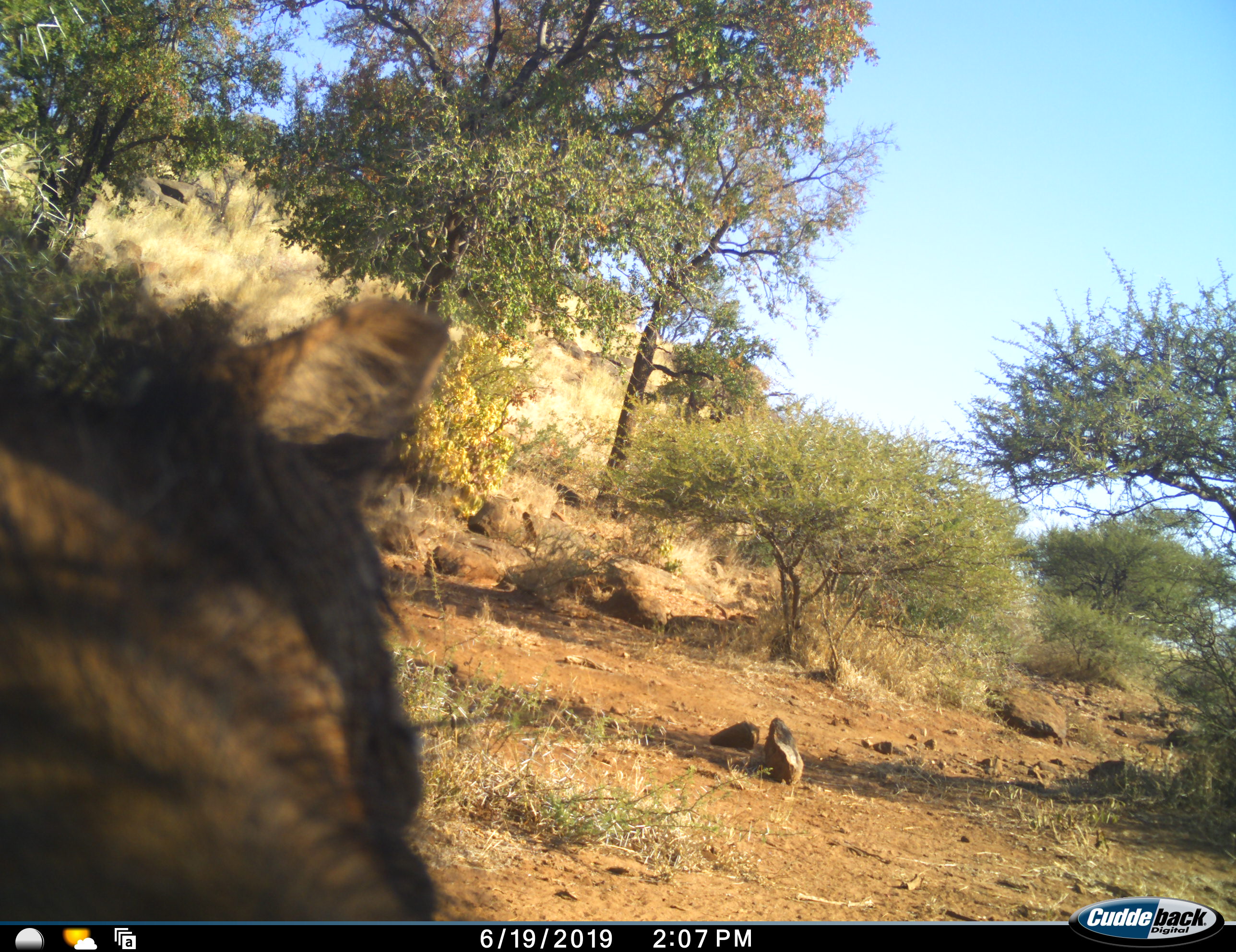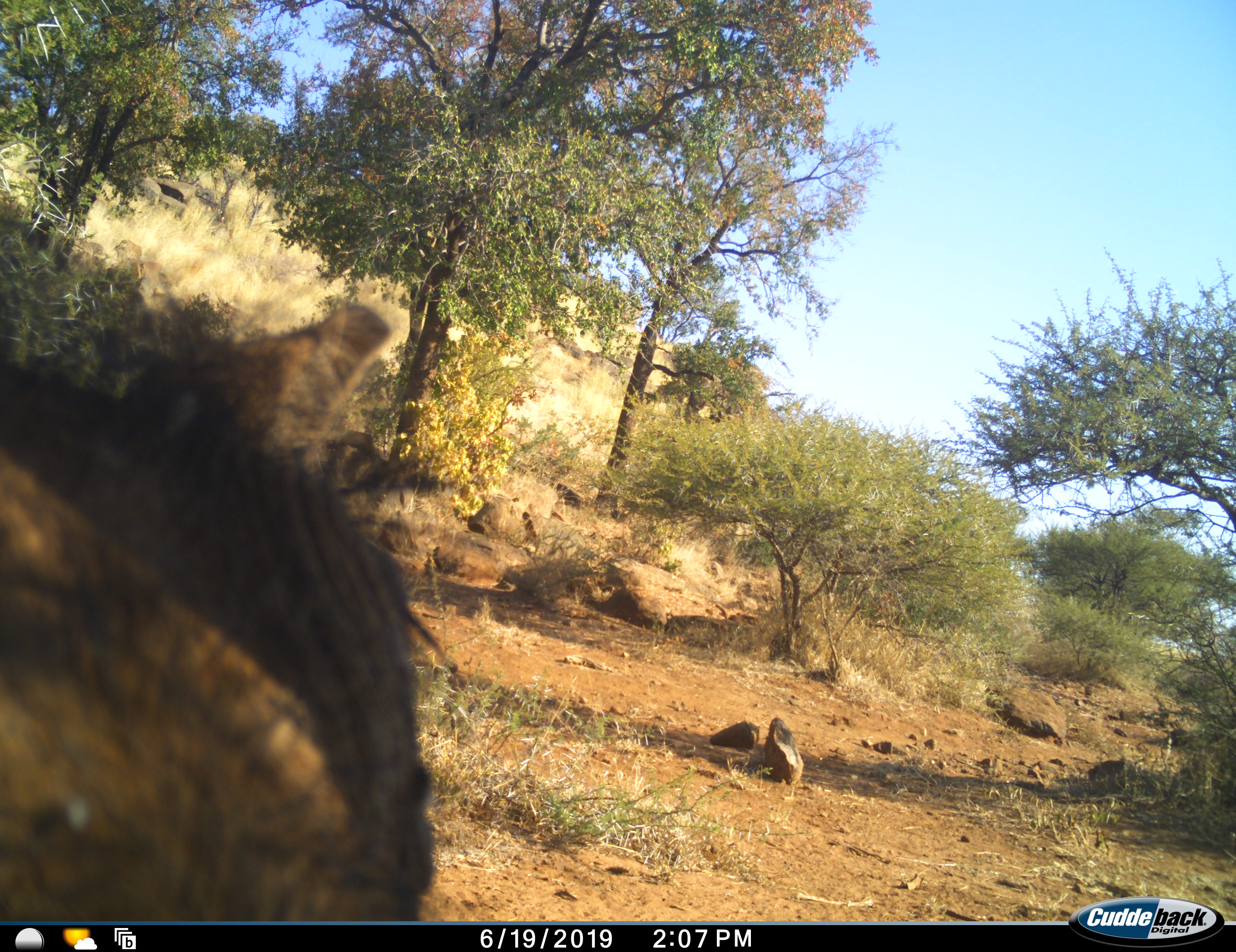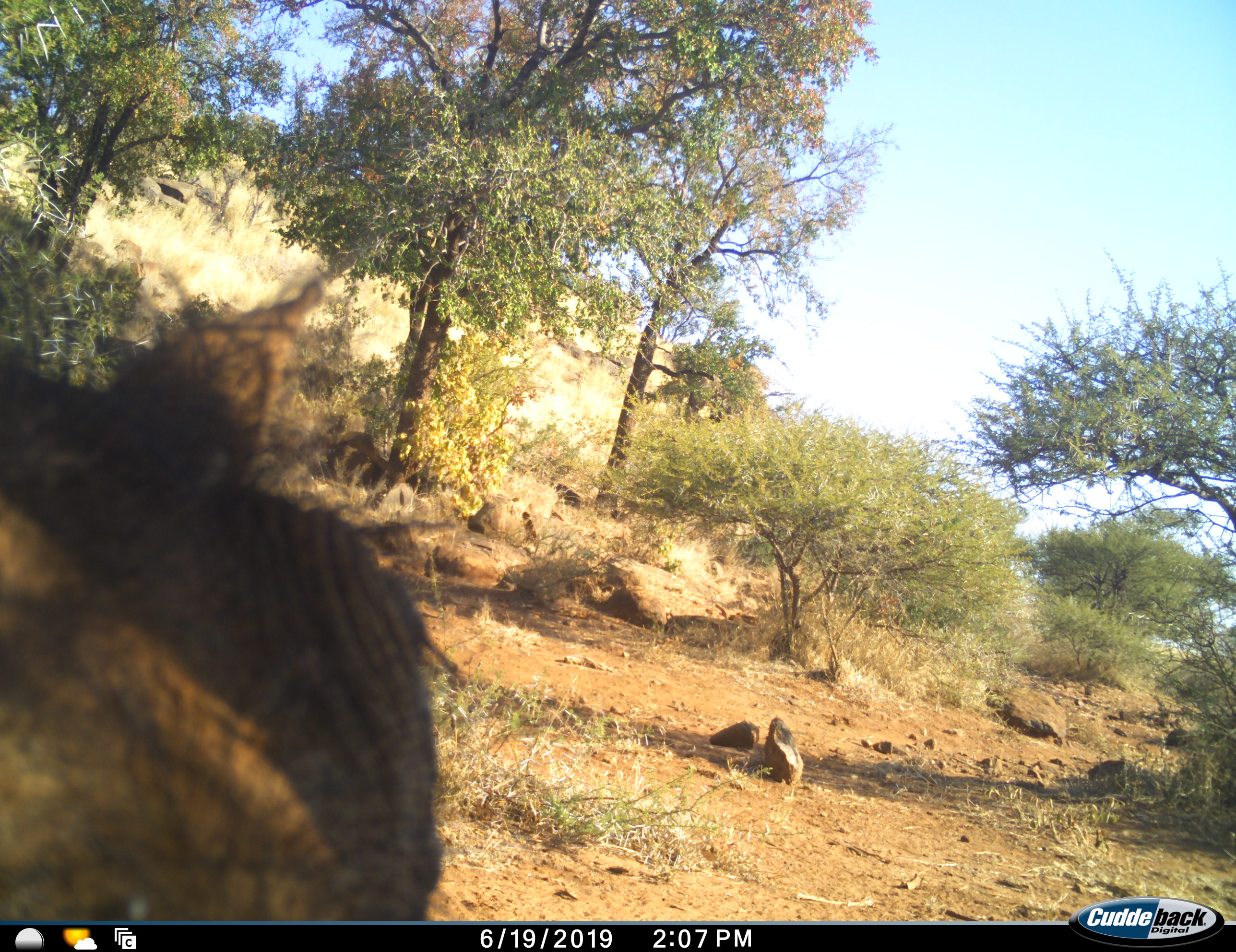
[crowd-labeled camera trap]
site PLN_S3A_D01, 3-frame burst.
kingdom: Animalia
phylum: Chordata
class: Mammalia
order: Artiodactyla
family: Suidae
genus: Phacochoerus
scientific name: Phacochoerus africanus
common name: warthog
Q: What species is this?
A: Warthog (Phacochoerus africanus).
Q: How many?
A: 1.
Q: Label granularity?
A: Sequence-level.